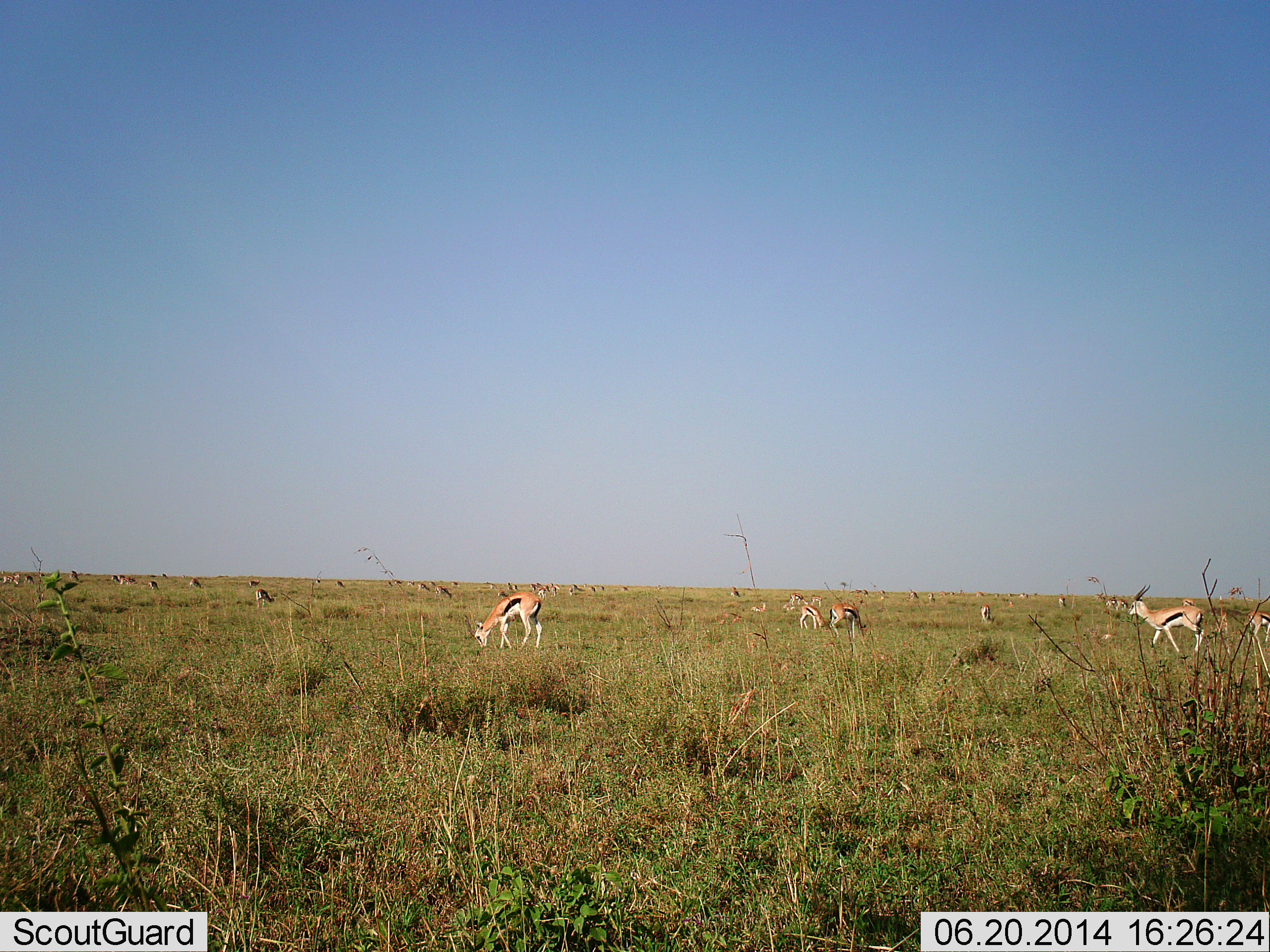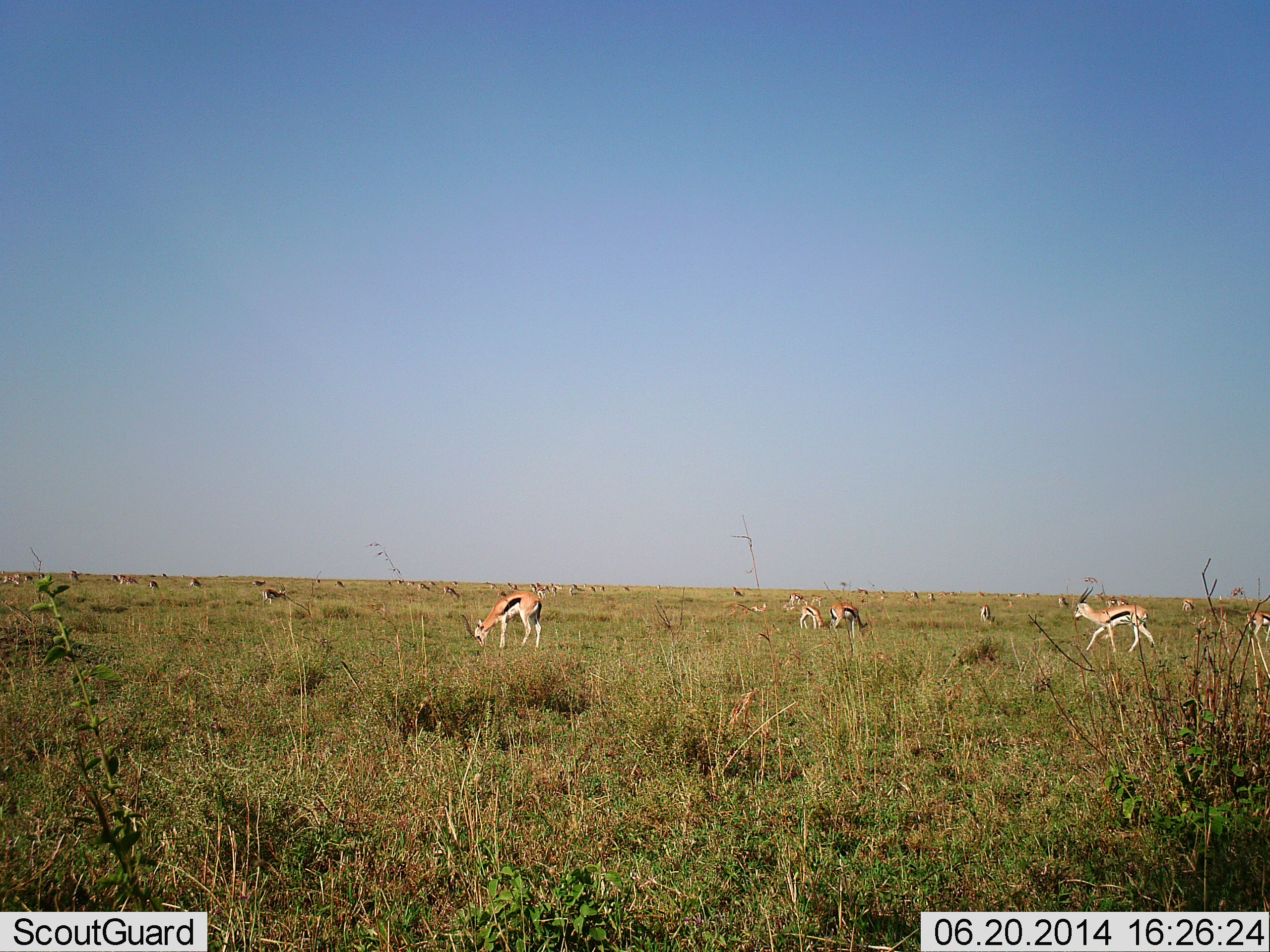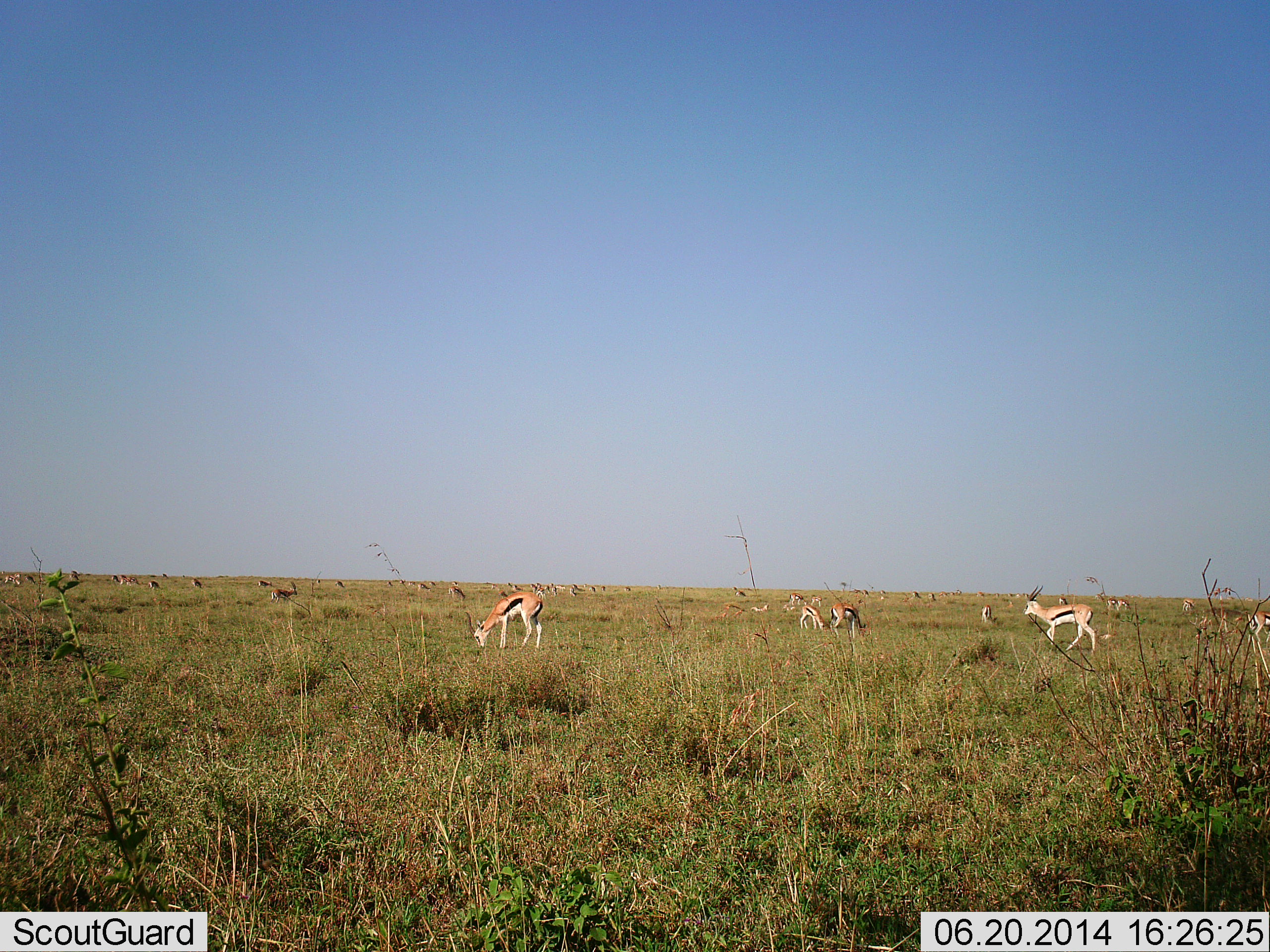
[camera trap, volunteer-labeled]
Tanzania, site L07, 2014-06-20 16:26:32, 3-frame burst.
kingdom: Animalia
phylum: Chordata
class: Mammalia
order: Artiodactyla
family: Bovidae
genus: Eudorcas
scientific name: Eudorcas thomsonii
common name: thomson's gazelle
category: gazellethomsons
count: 11-50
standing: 30%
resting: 10%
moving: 80%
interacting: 0%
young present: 0%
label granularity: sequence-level